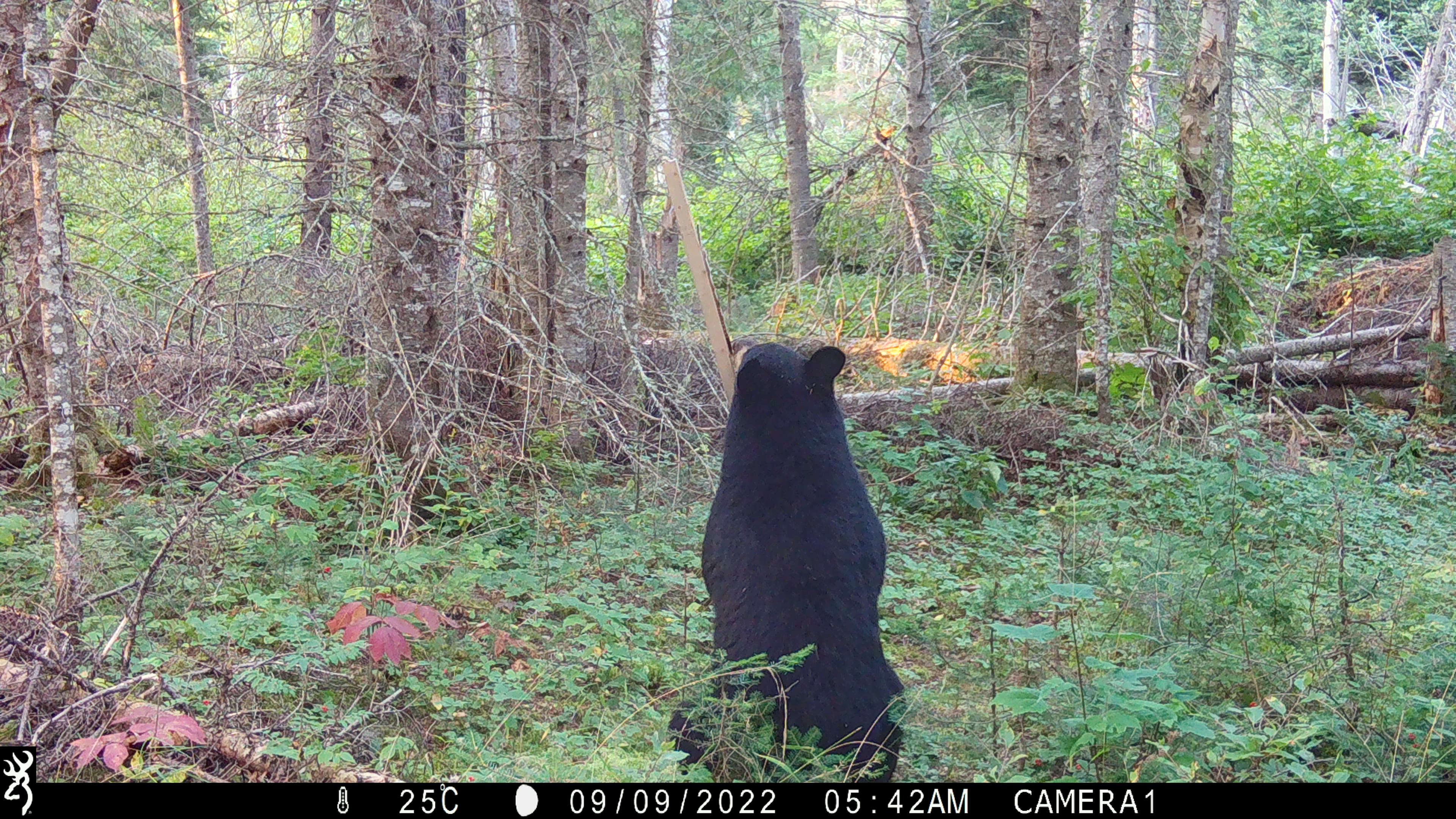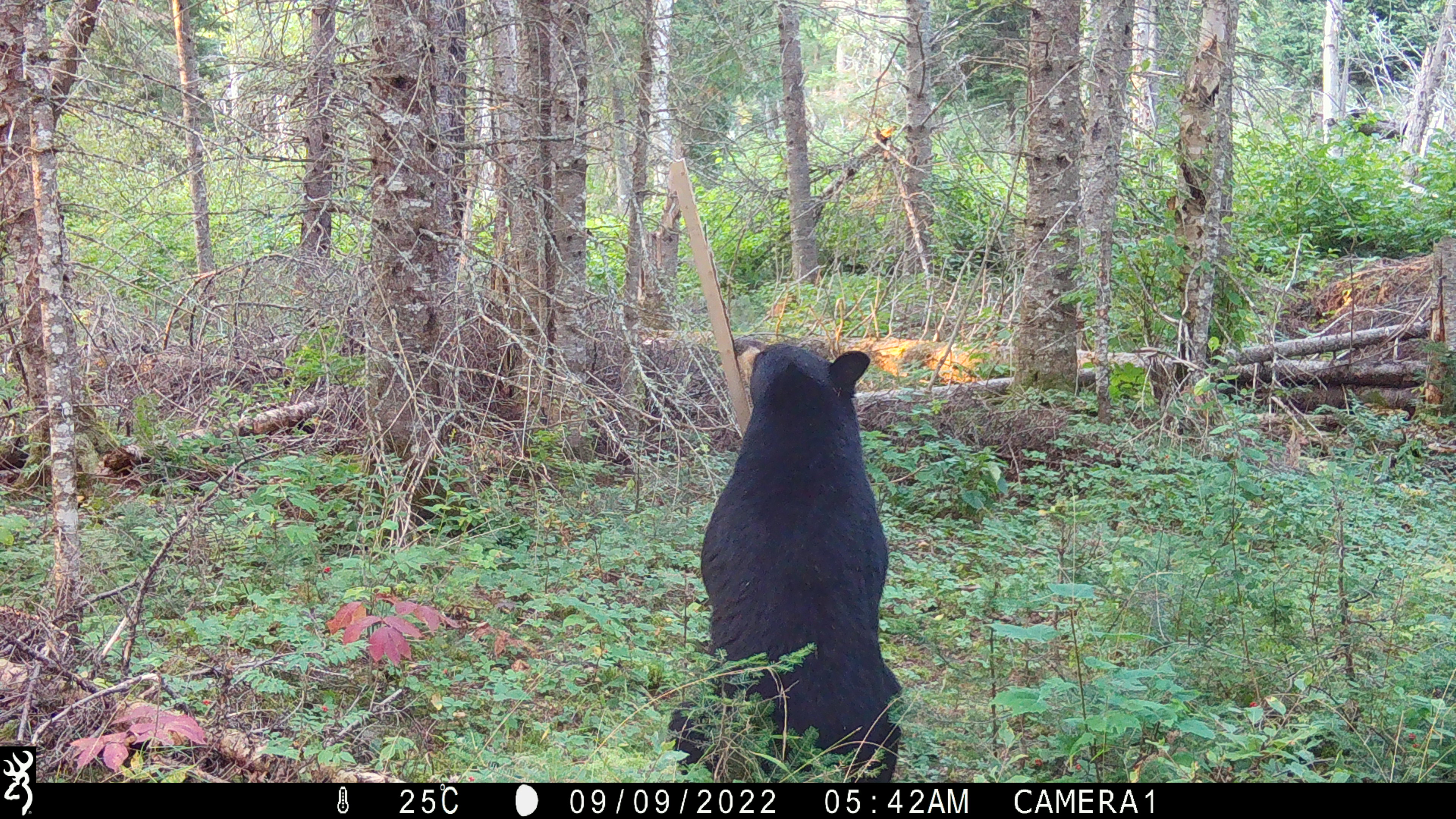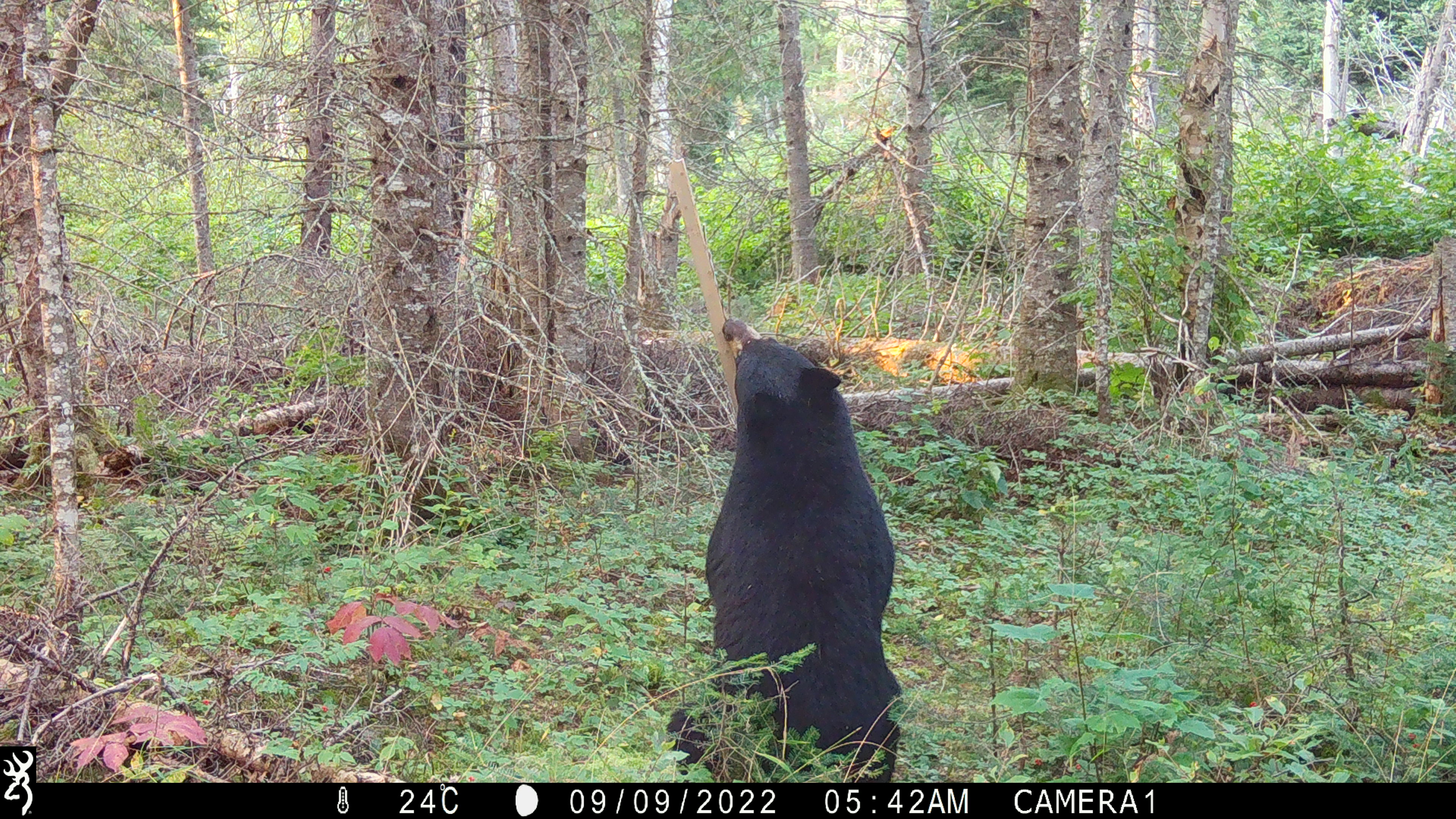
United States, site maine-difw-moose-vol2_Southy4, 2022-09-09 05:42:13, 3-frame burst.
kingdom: Animalia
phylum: Chordata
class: Mammalia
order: Carnivora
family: Ursidae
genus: Ursus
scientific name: Ursus americanus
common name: black bear